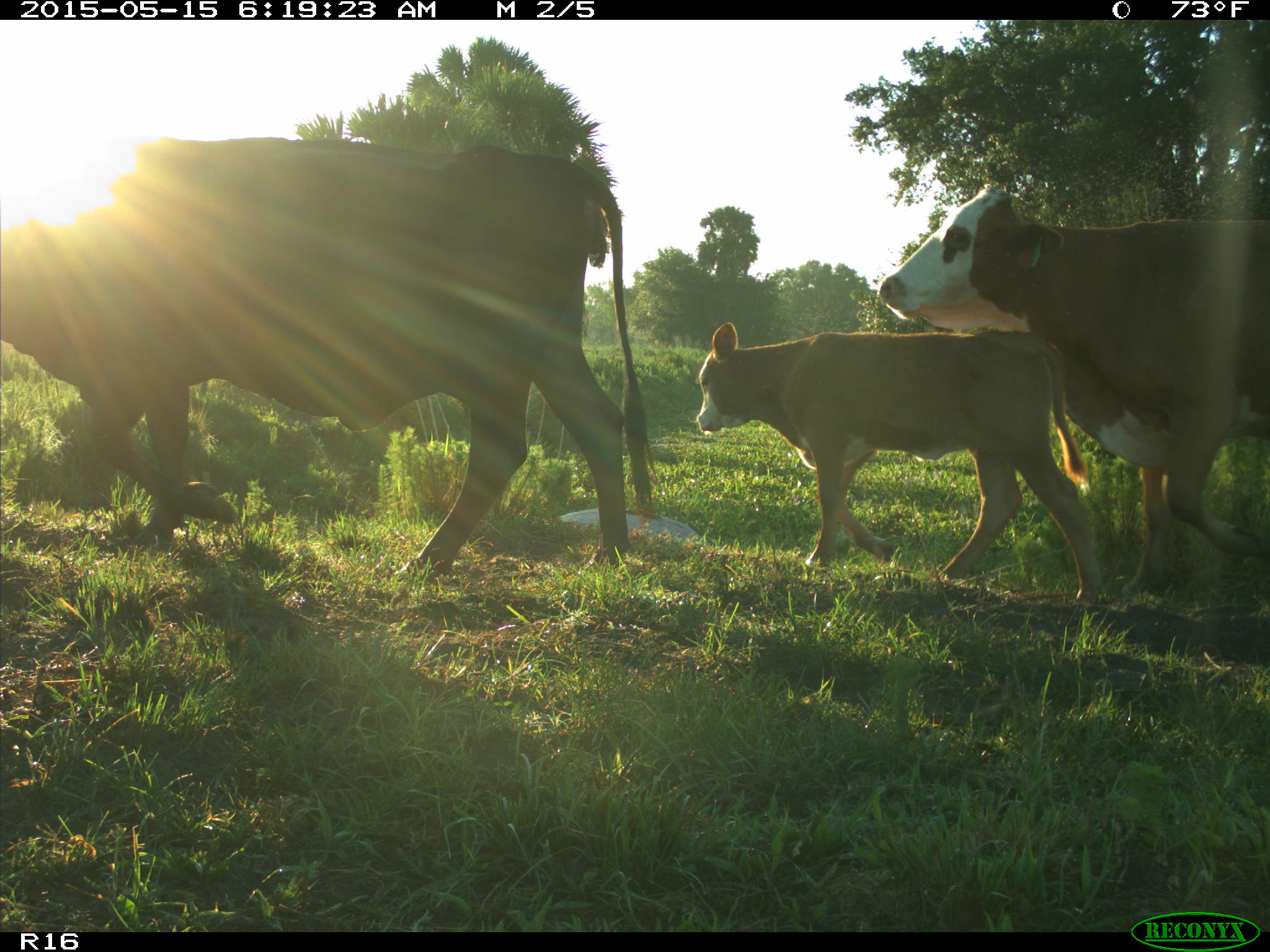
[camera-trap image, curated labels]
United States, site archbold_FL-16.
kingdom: Animalia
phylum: Chordata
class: Mammalia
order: Artiodactyla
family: Bovidae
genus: Bos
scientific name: Bos taurus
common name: domestic cow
Bos taurus (domestic cow).